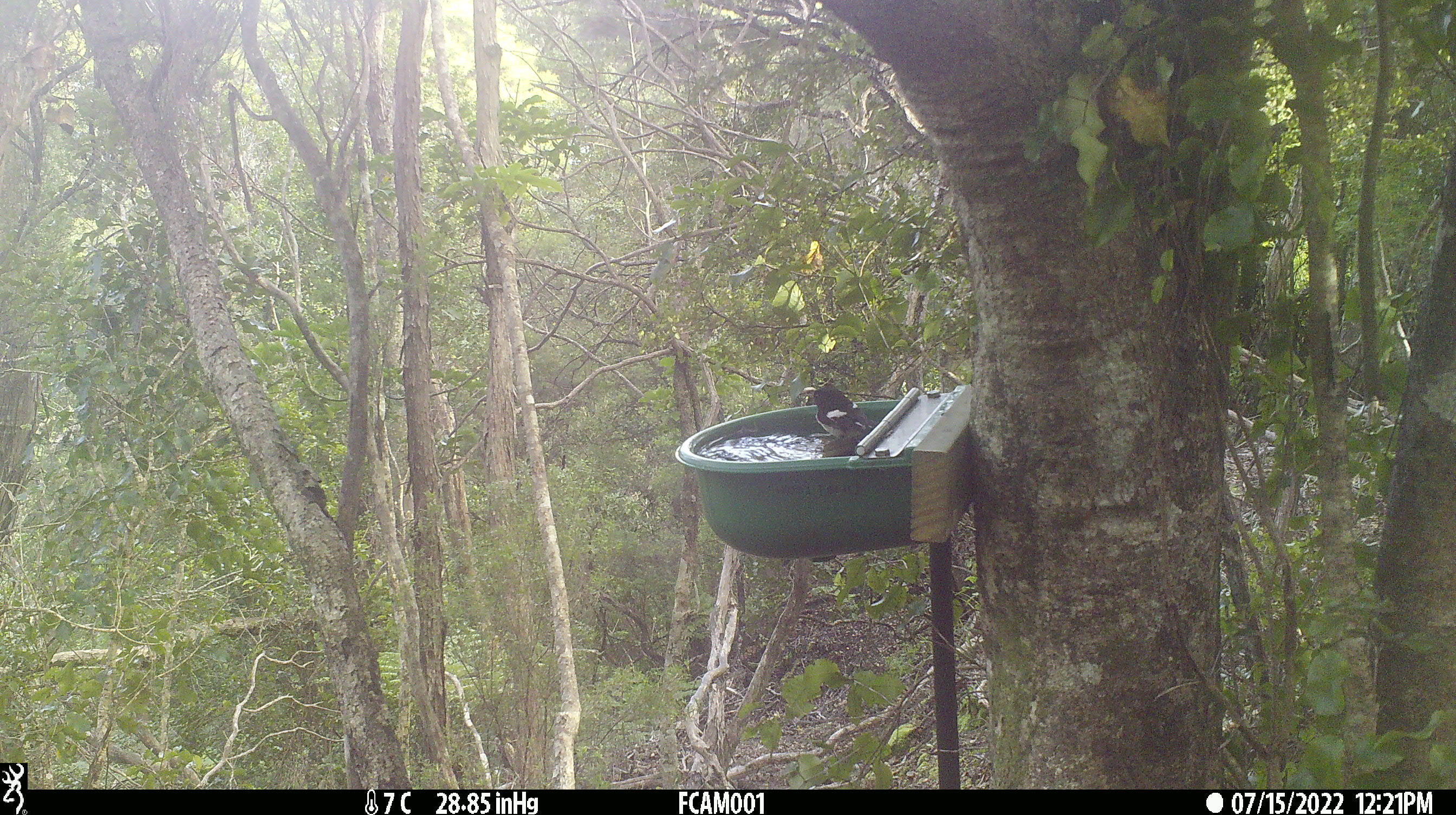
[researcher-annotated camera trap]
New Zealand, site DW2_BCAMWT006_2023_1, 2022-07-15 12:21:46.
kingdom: Animalia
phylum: Chordata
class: Aves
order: Passeriformes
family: Petroicidae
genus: Petroica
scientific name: Petroica macrocephala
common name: tomtit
Tomtit (Petroica macrocephala).